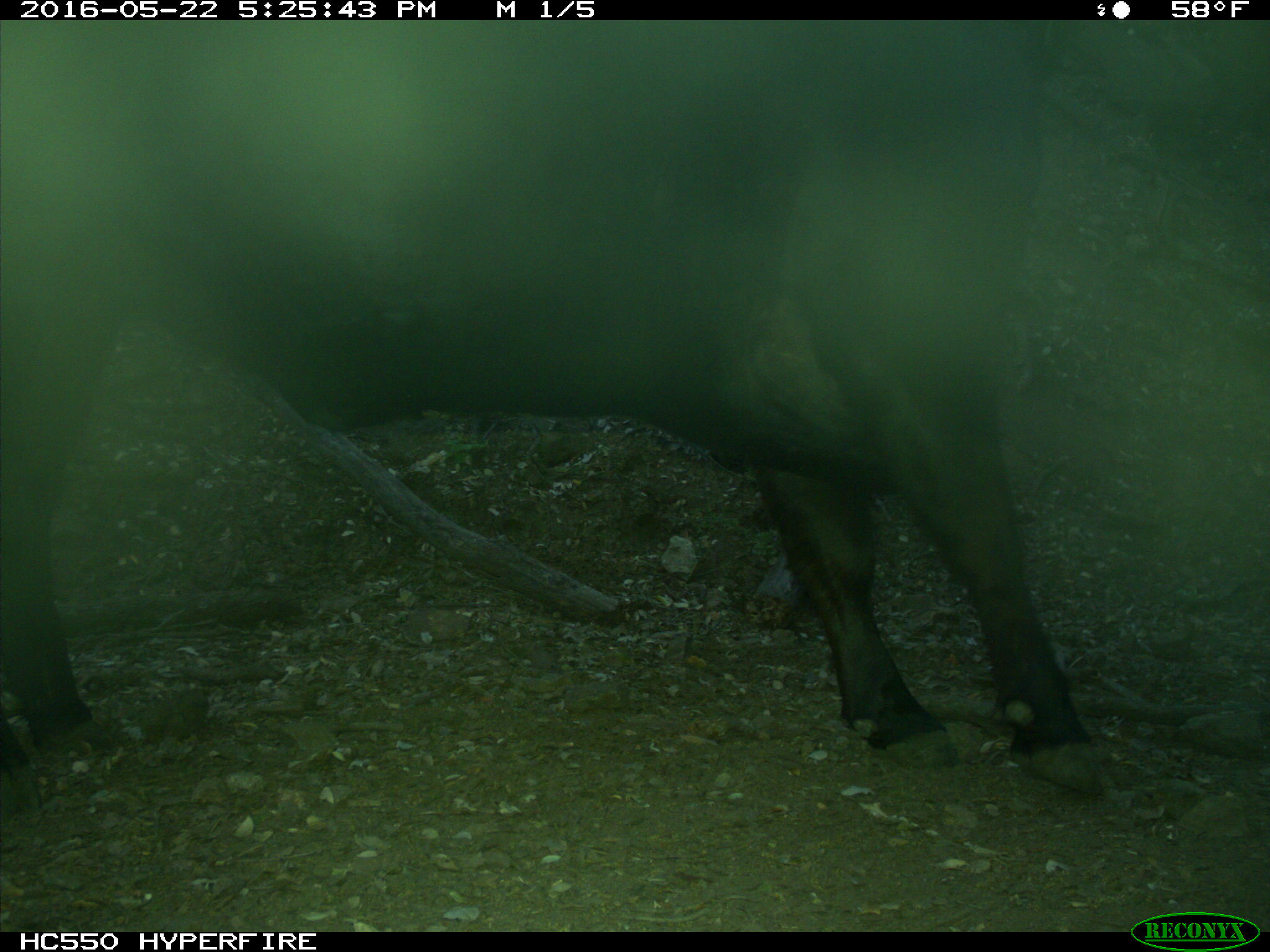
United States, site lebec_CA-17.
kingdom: Animalia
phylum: Chordata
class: Mammalia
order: Artiodactyla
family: Bovidae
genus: Bos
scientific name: Bos taurus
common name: domestic cow